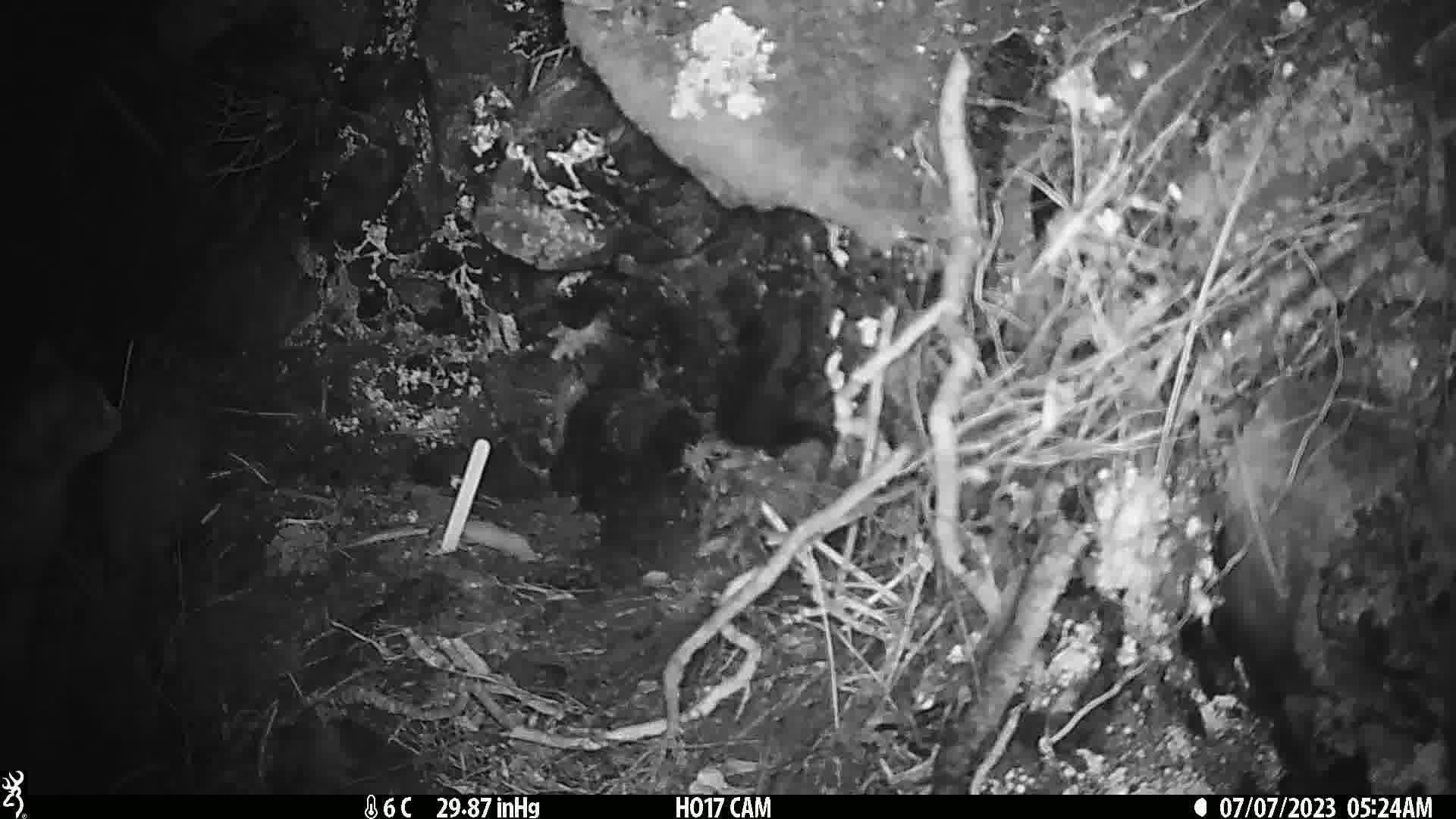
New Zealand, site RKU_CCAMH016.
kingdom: Animalia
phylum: Chordata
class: Mammalia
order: Carnivora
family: Felidae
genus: Felis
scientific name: Felis catus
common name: domestic cat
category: cat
Cat (domestic cat) (Felis catus).